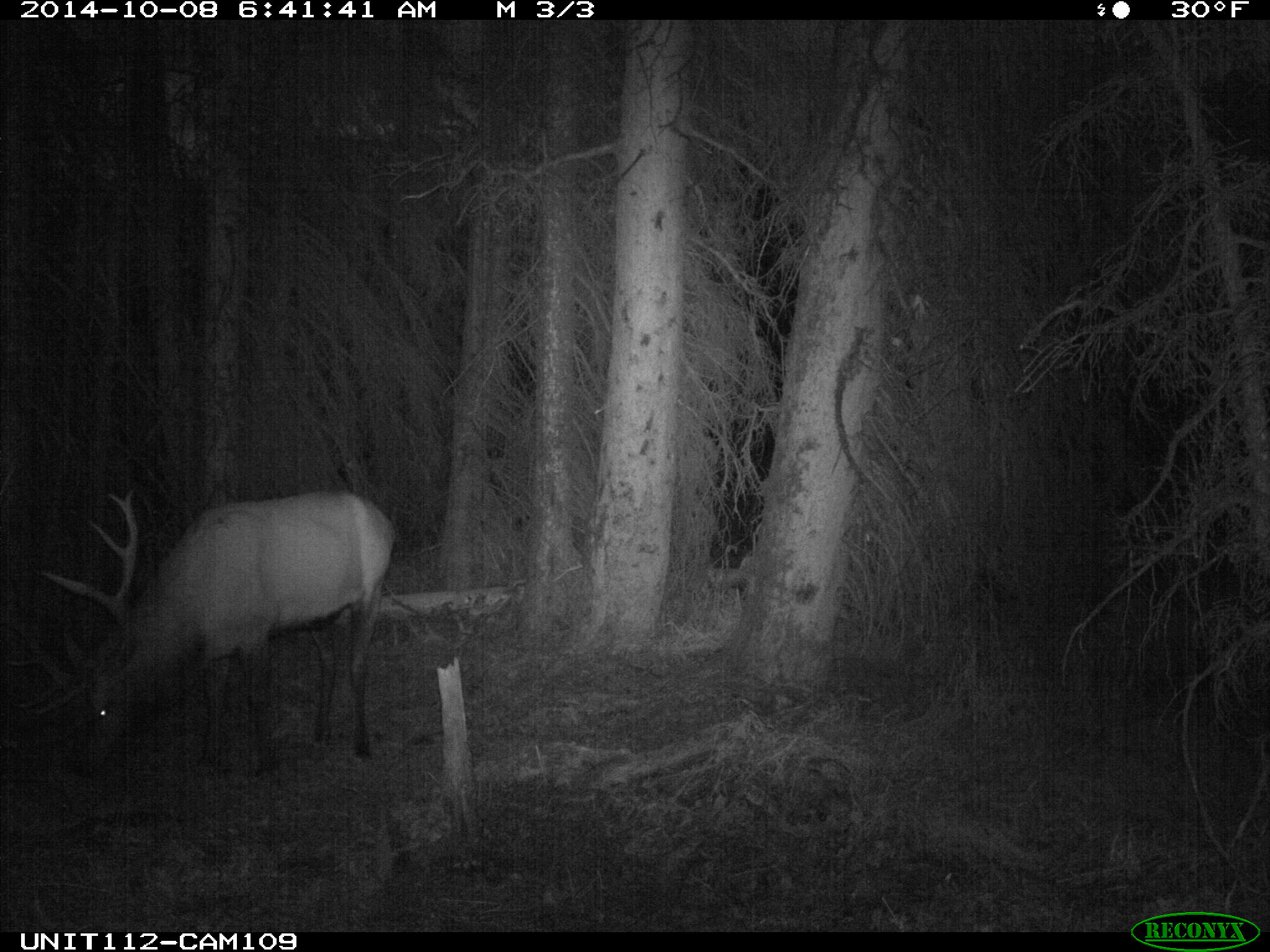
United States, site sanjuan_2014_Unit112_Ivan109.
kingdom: Animalia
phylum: Chordata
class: Mammalia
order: Artiodactyla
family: Cervidae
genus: Cervus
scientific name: Cervus elaphus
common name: red deer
Cervus elaphus (red deer).